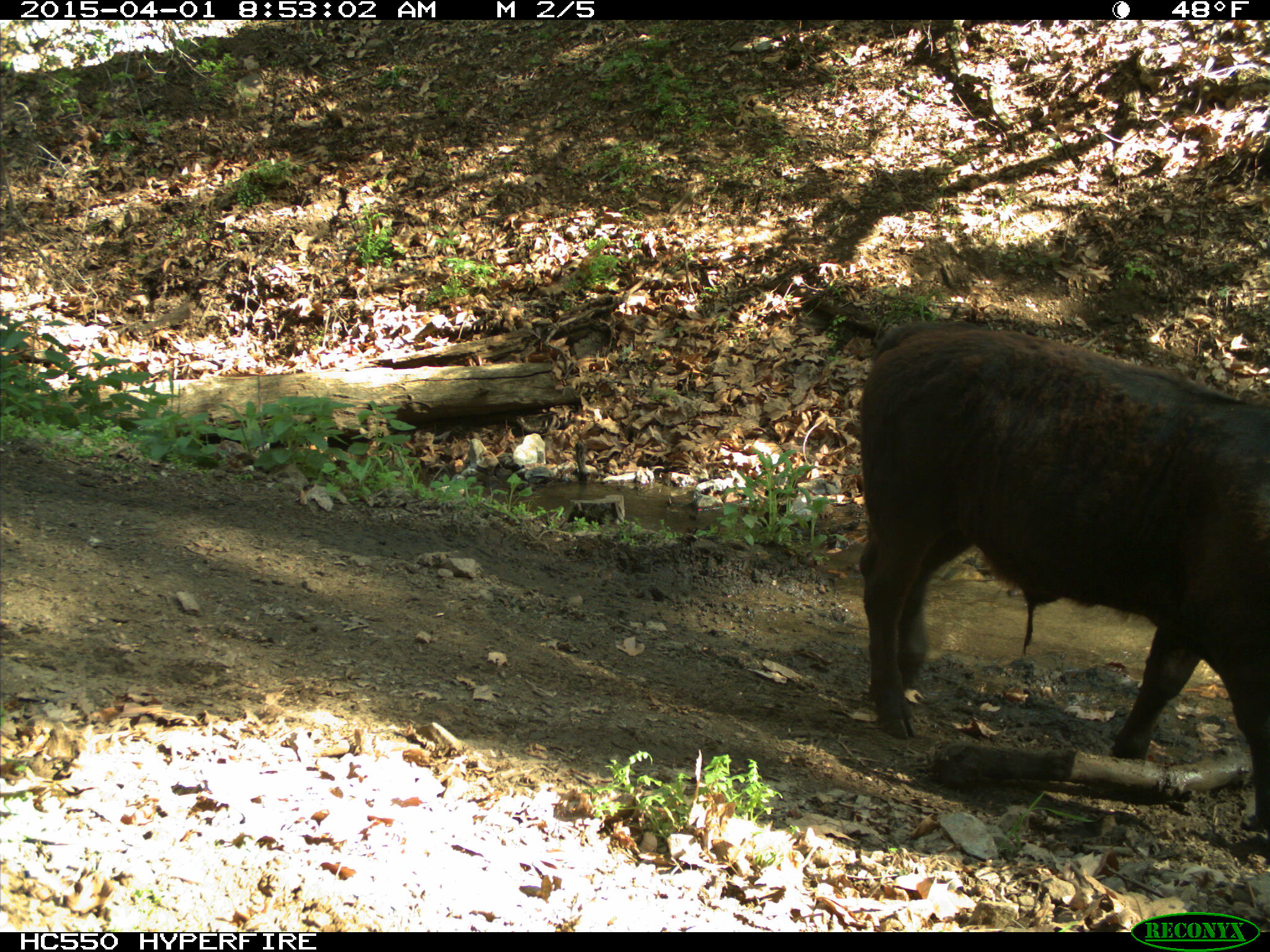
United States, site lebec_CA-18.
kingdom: Animalia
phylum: Chordata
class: Mammalia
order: Artiodactyla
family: Bovidae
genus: Bos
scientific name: Bos taurus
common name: domestic cow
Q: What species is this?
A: Bos taurus (domestic cow).